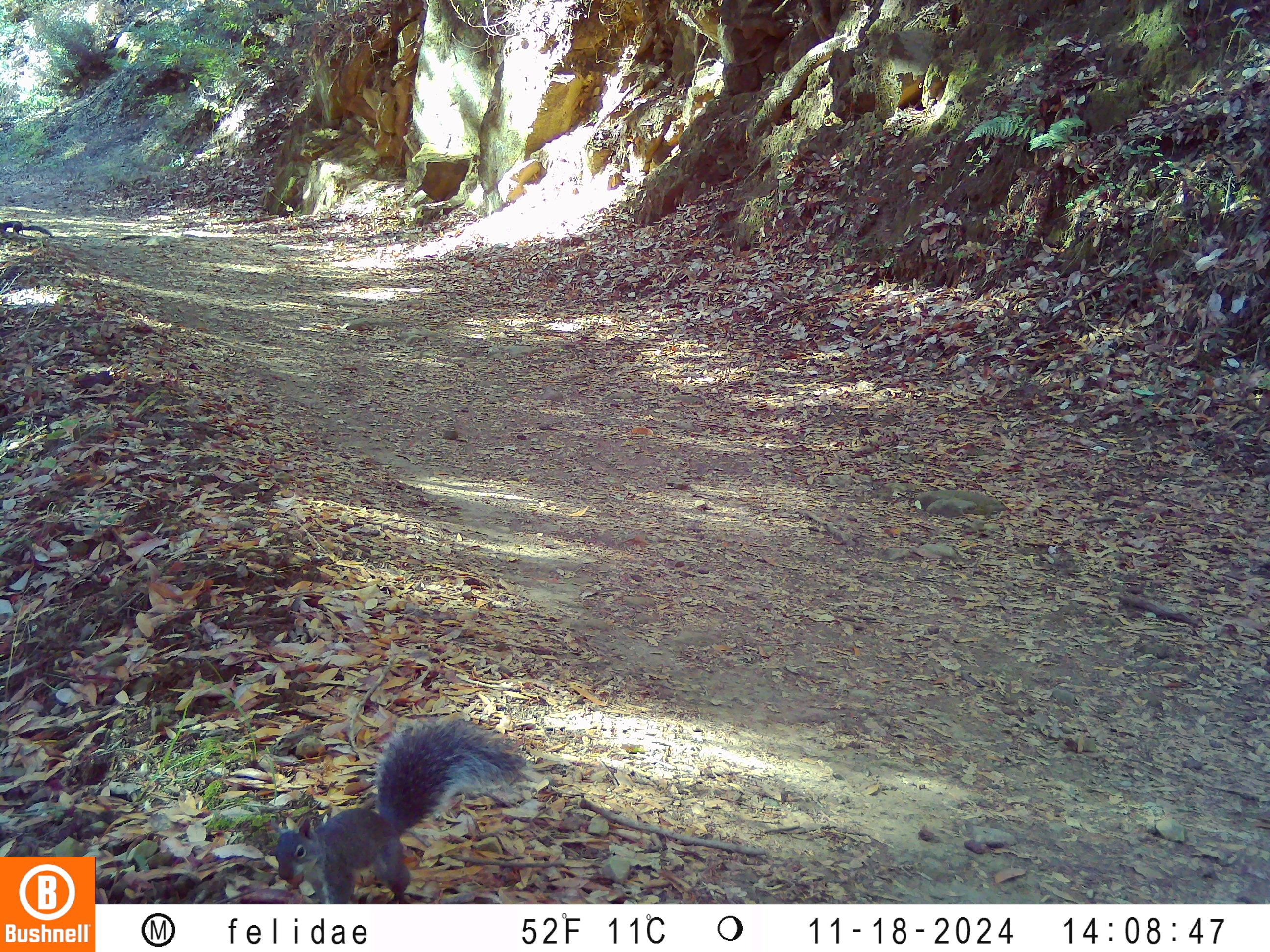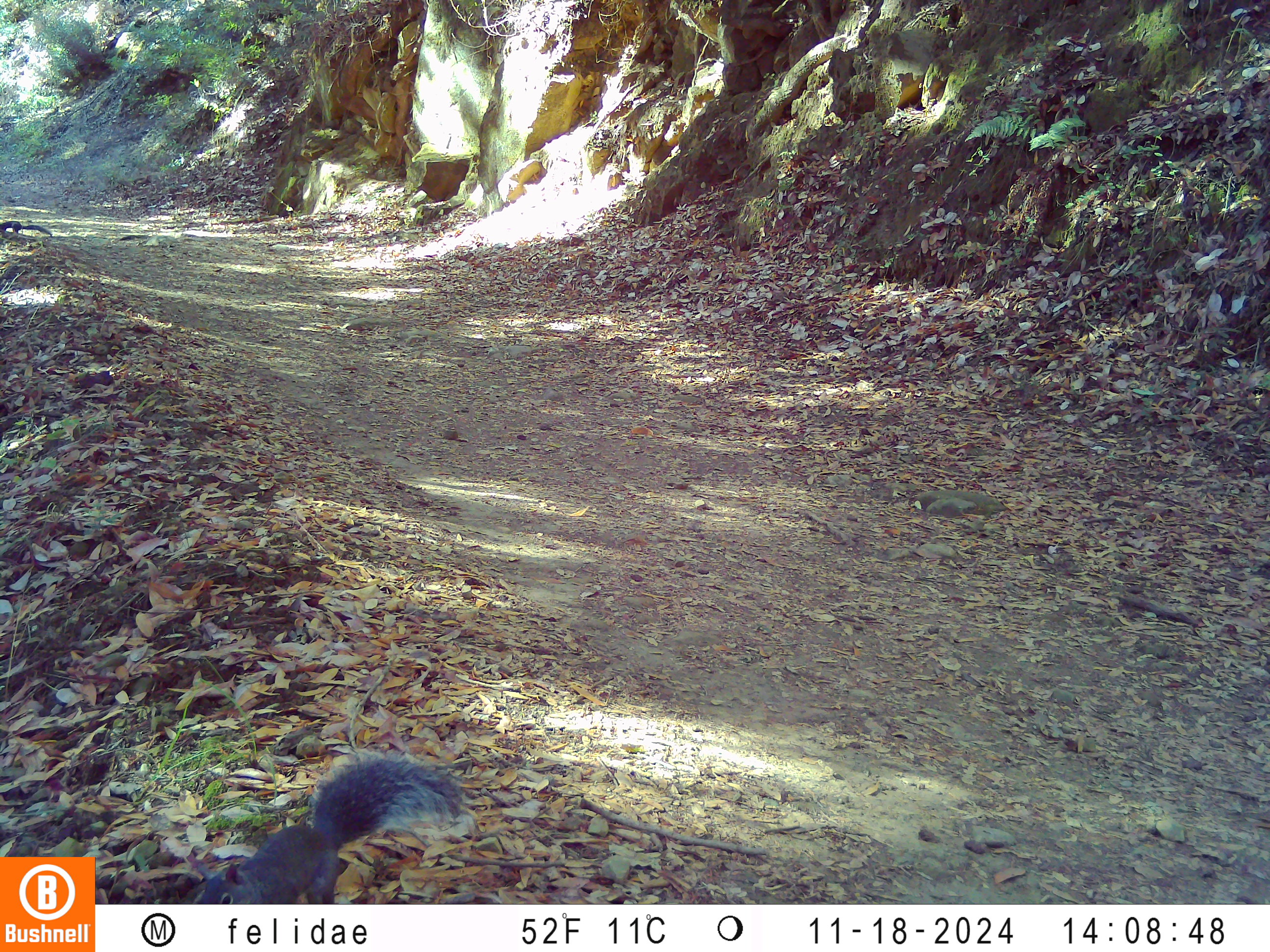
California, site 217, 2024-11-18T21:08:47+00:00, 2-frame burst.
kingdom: Animalia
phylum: Chordata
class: Mammalia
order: Rodentia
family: Sciuridae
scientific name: Sciuridae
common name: squirrel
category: unknown squirrel